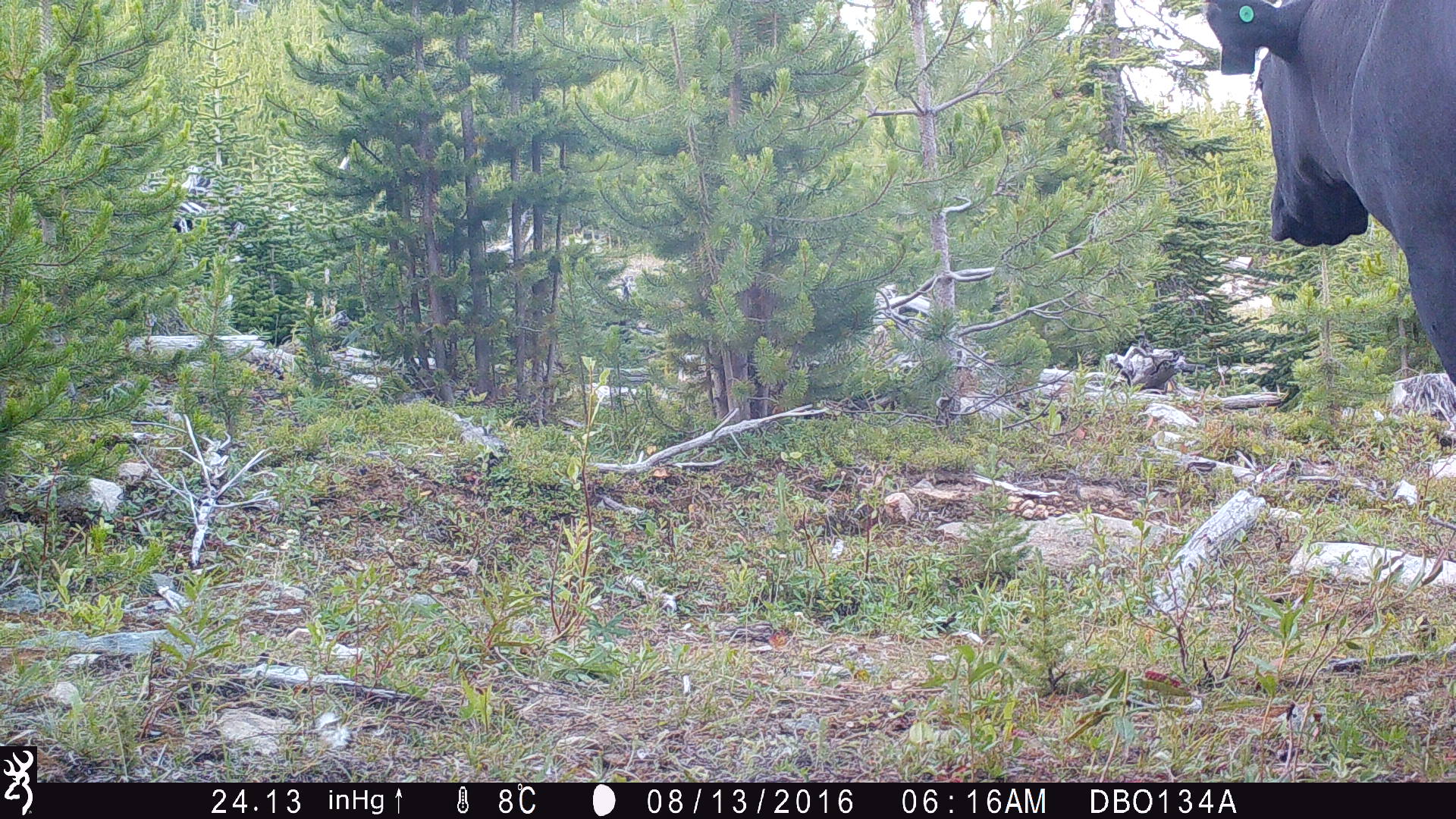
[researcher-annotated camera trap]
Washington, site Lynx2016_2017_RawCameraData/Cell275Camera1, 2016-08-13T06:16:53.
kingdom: Animalia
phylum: Chordata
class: Mammalia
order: Artiodactyla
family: Bovidae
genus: Bos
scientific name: Bos taurus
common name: domestic cattle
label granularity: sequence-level